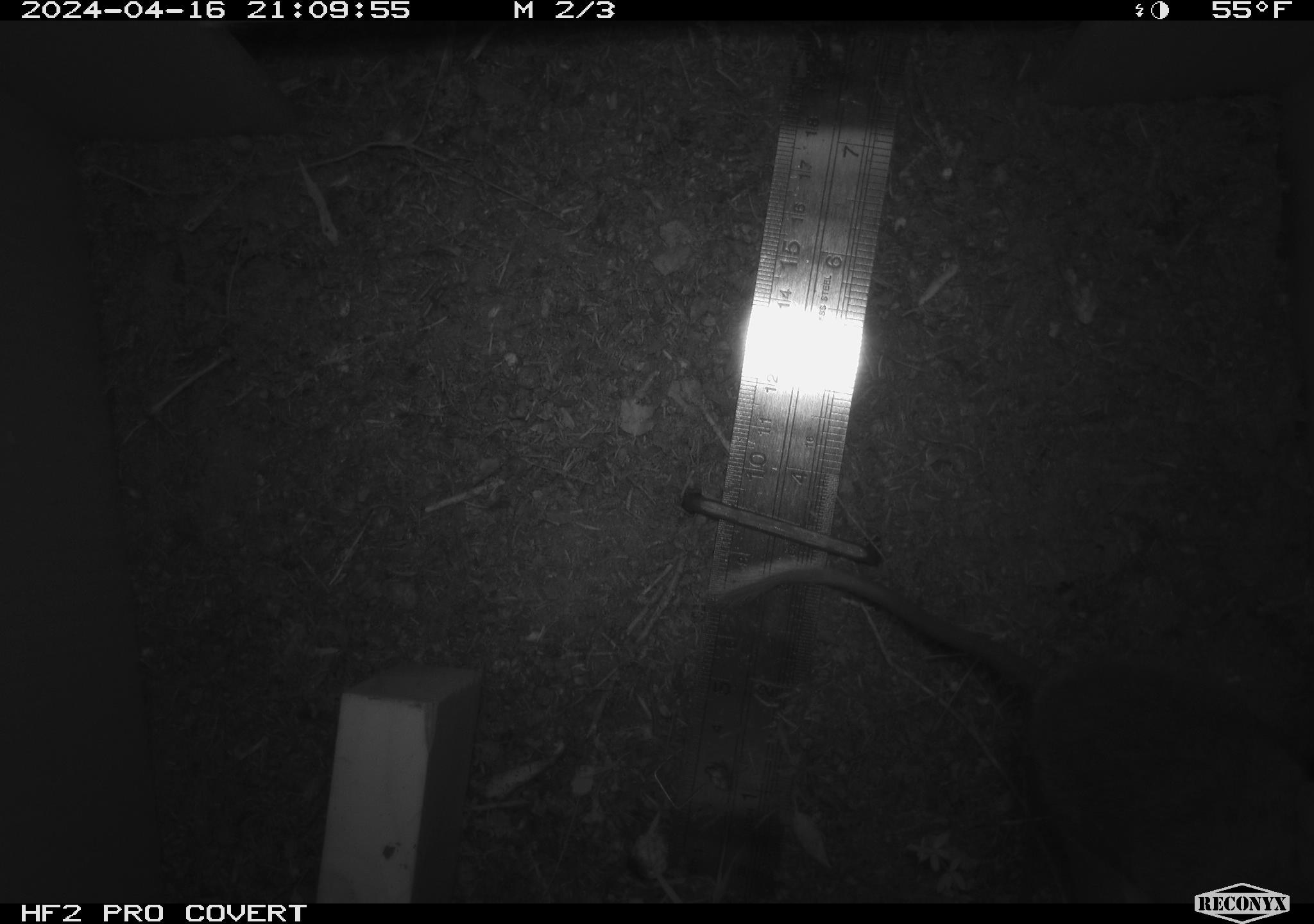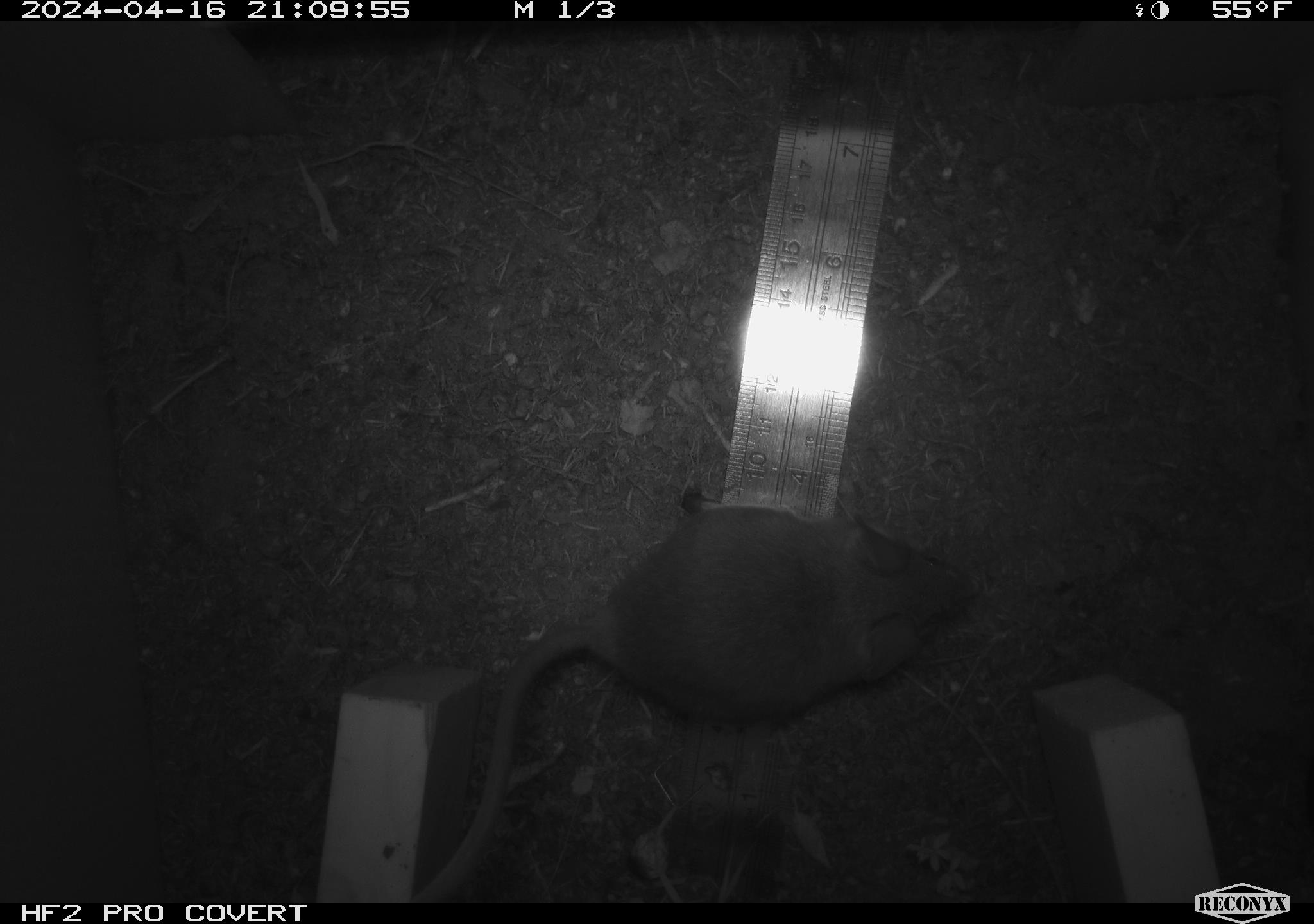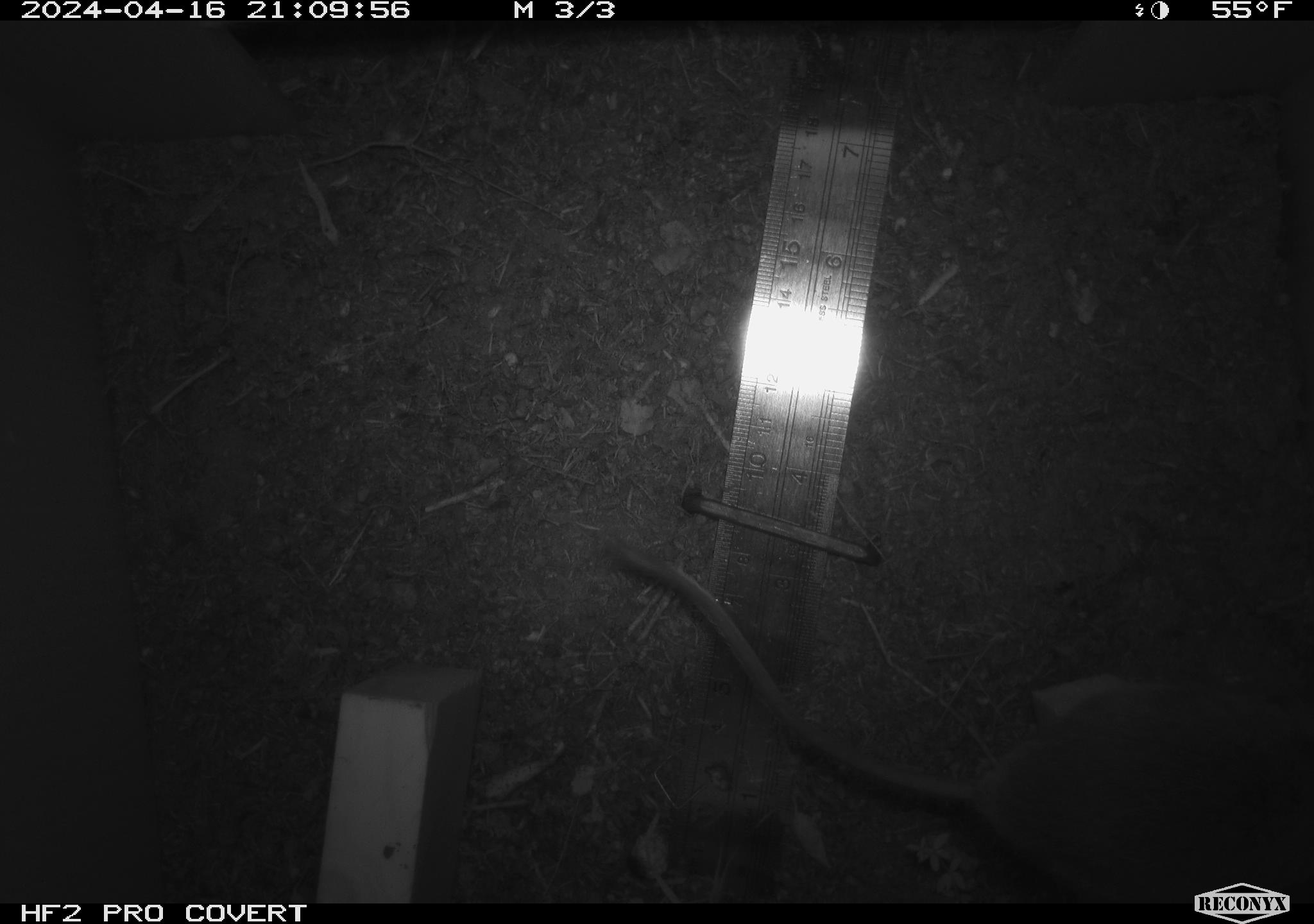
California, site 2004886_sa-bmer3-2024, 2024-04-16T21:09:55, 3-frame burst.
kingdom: Animalia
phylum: Chordata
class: Mammalia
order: Rodentia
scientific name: Rodentia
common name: woodrat or rat or mouse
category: woodrat or rat or mouse species